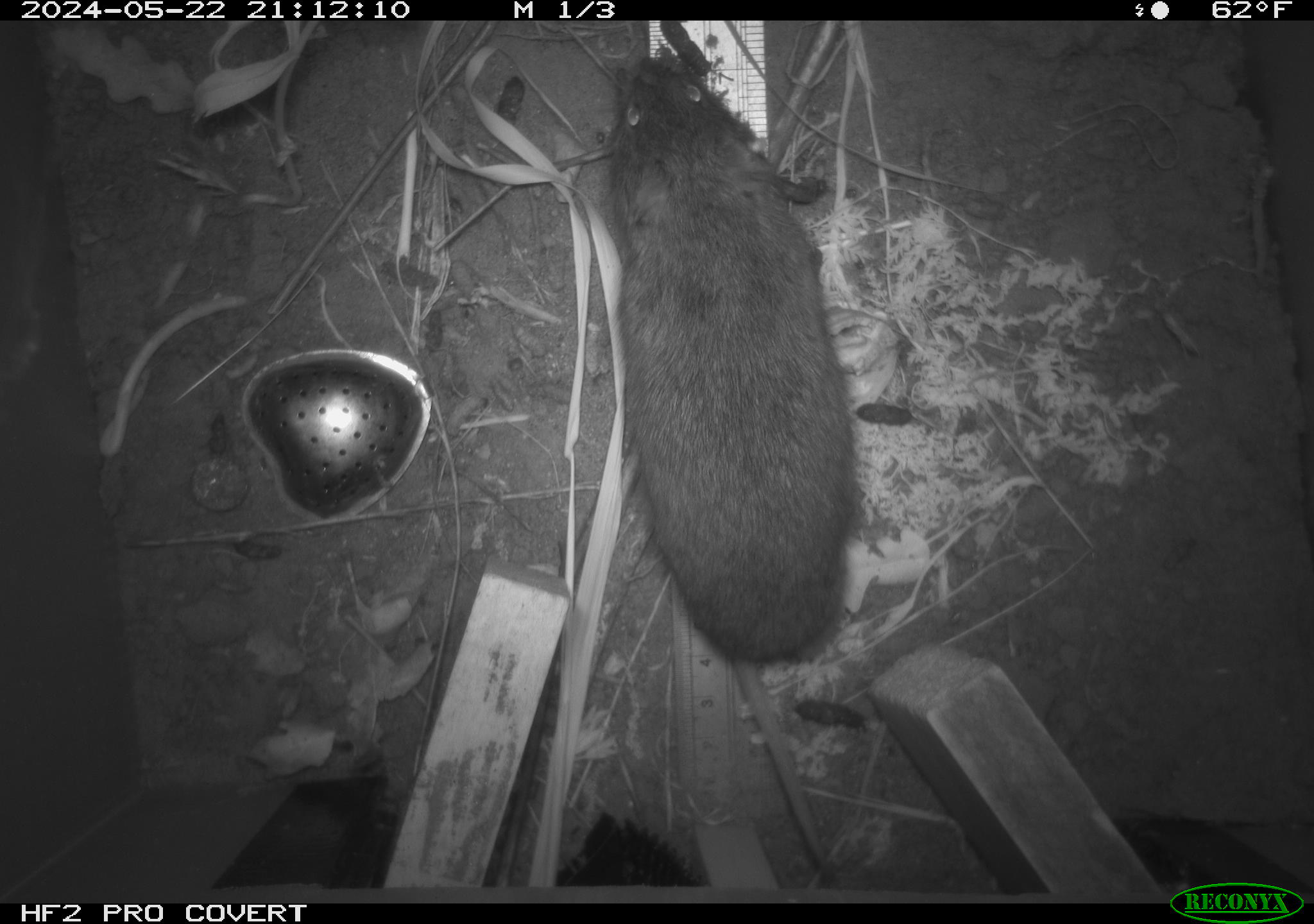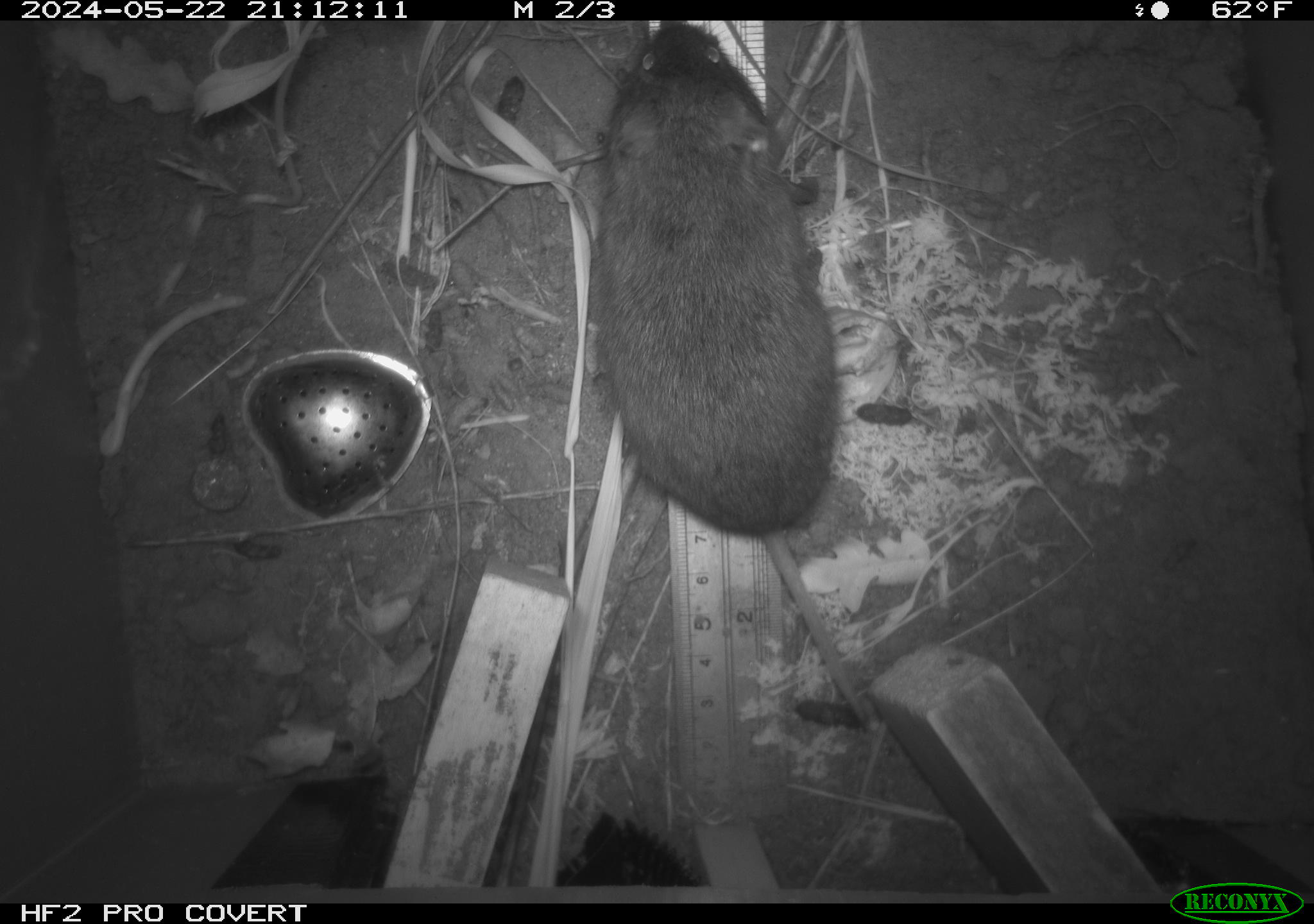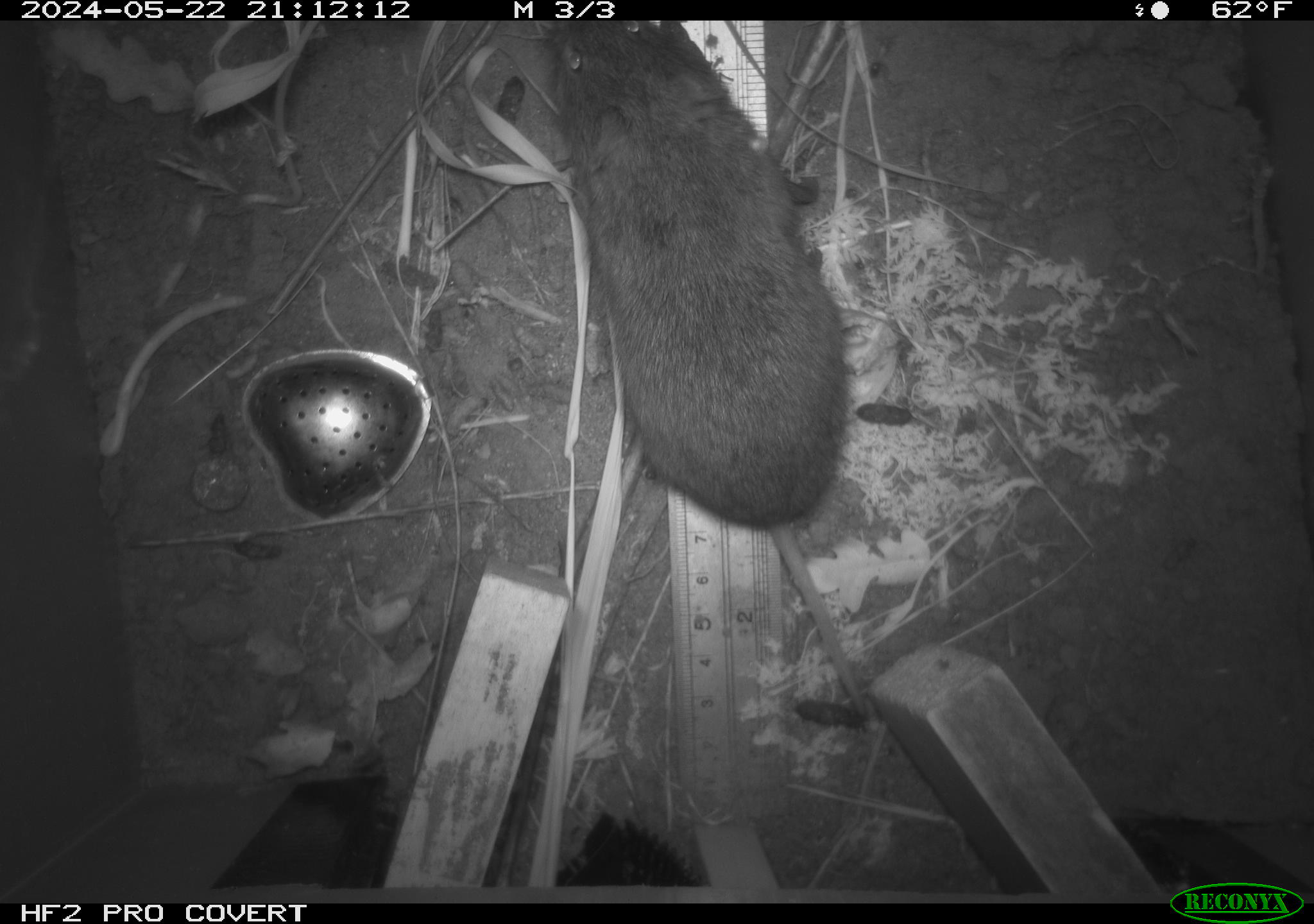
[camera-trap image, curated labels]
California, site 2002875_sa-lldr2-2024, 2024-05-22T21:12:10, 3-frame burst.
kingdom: Animalia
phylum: Chordata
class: Mammalia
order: Rodentia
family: Cricetidae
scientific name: Arvicolinae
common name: voles, lemmings, and muskrats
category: arvicolinae subfamily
Arvicolinae subfamily (voles, lemmings, and muskrats) (Arvicolinae).